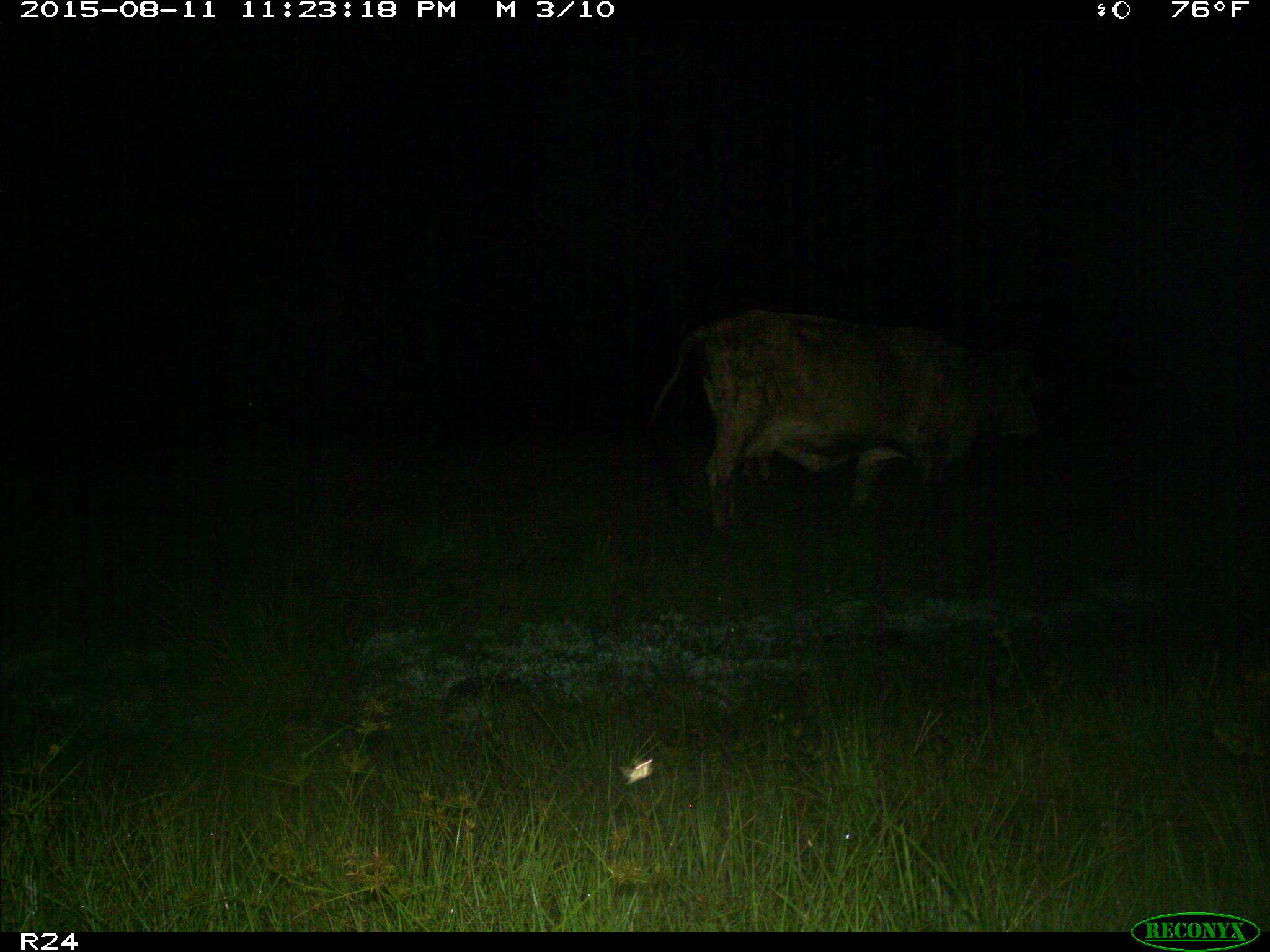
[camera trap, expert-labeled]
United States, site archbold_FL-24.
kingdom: Animalia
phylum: Chordata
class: Mammalia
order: Artiodactyla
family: Bovidae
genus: Bos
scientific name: Bos taurus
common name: domestic cow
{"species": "Bos taurus (domestic cow)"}